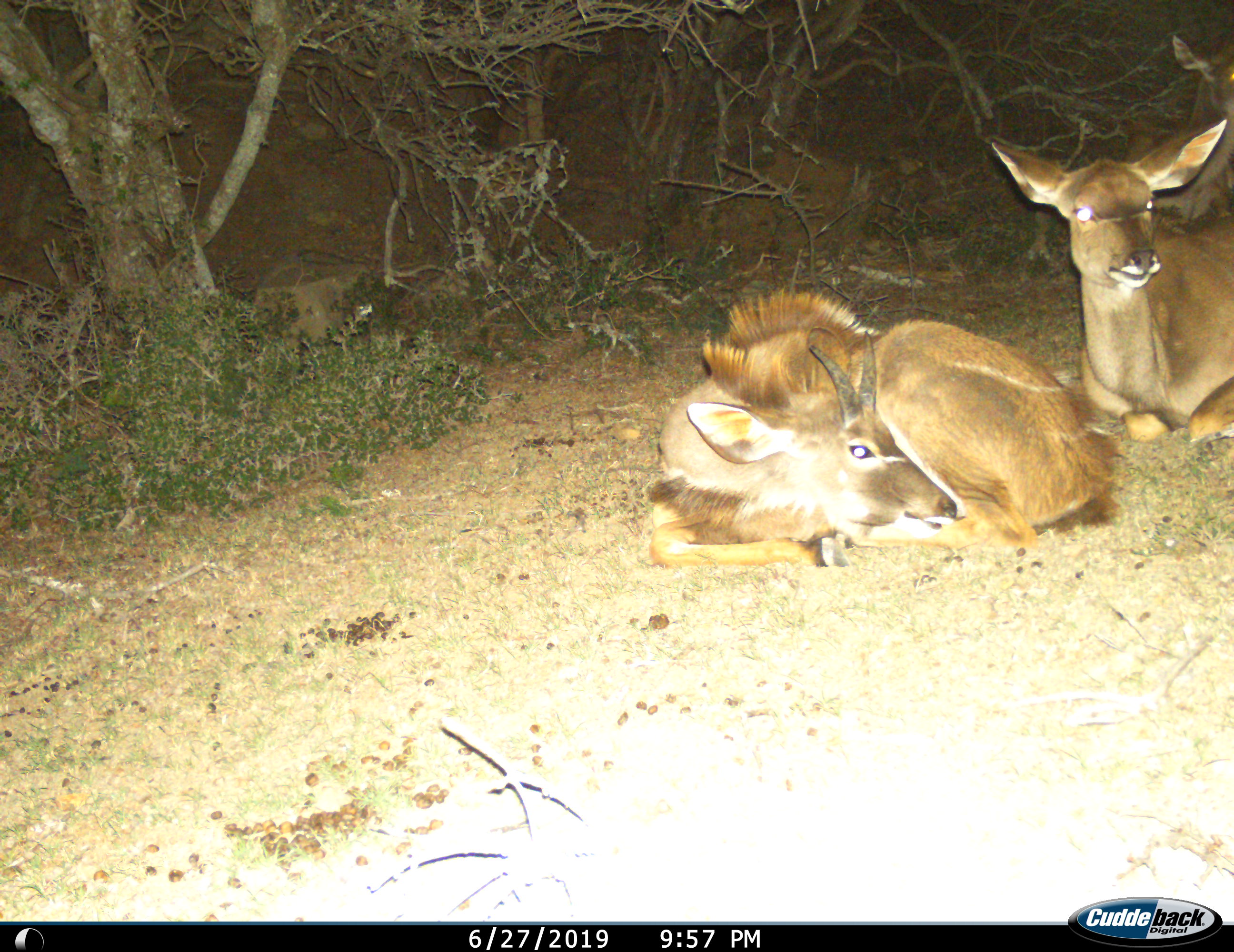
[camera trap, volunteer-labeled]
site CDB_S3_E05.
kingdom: Animalia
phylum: Chordata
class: Mammalia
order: Artiodactyla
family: Bovidae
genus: Tragelaphus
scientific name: Tragelaphus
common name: kudu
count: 2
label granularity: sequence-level